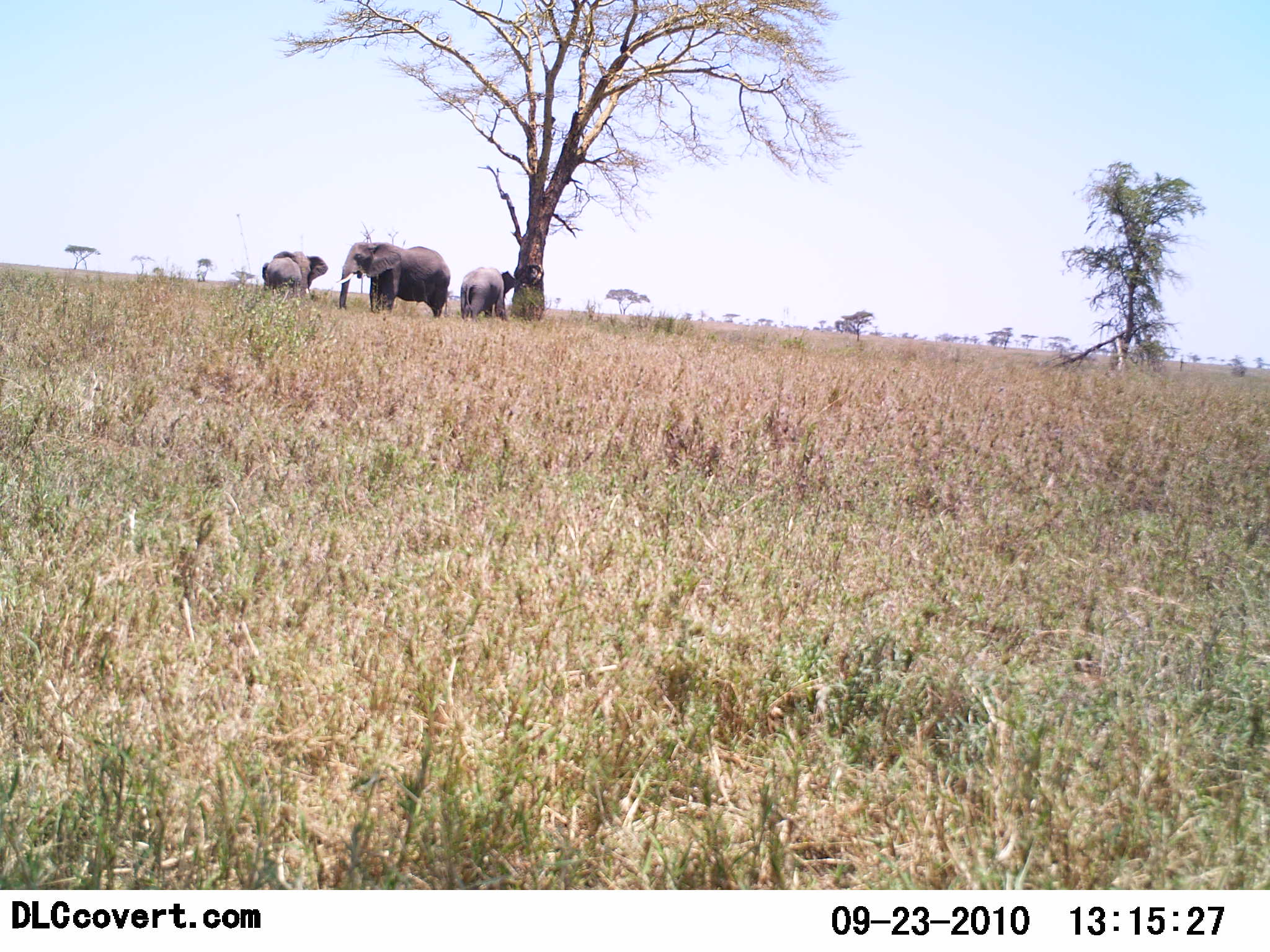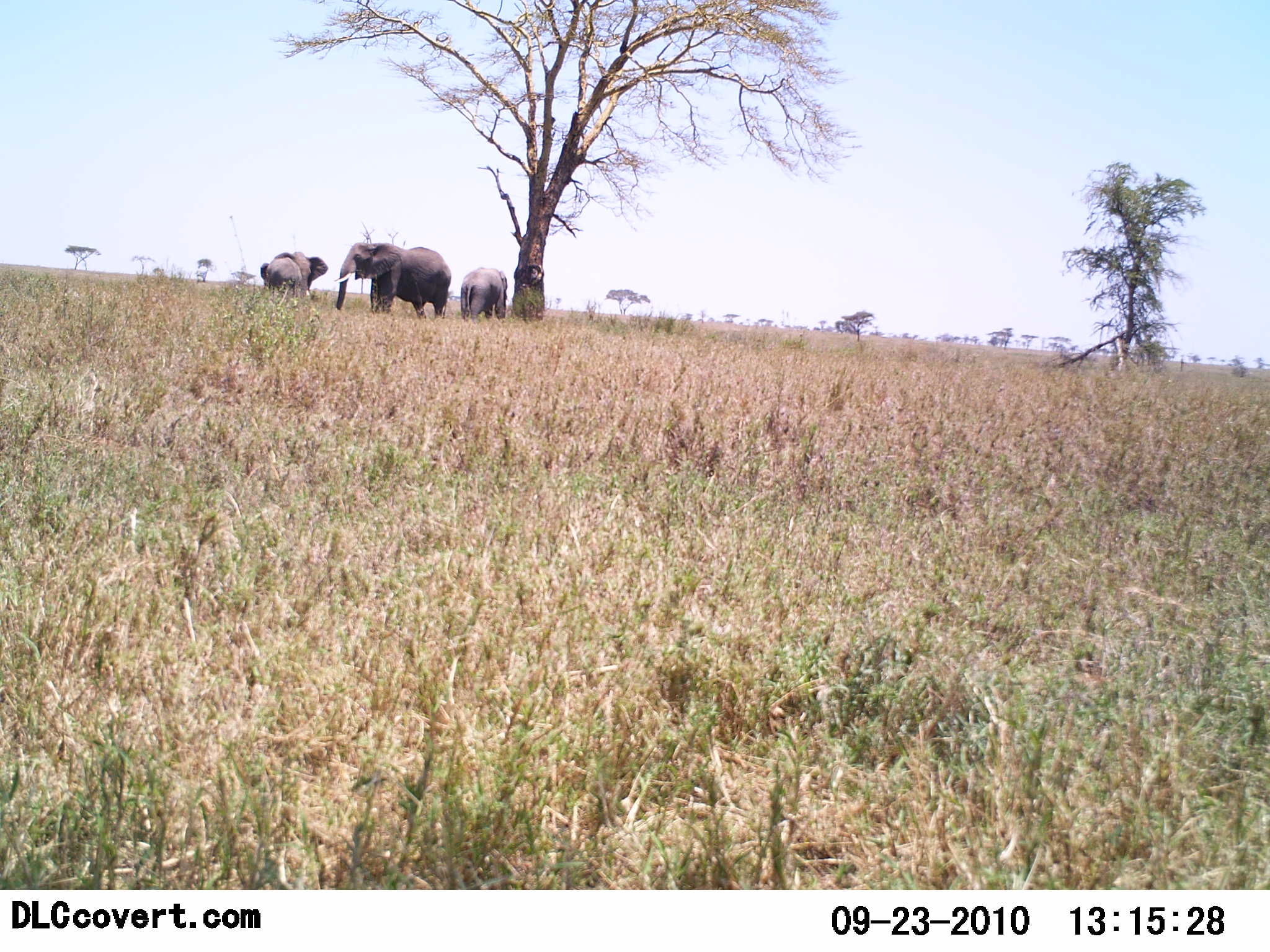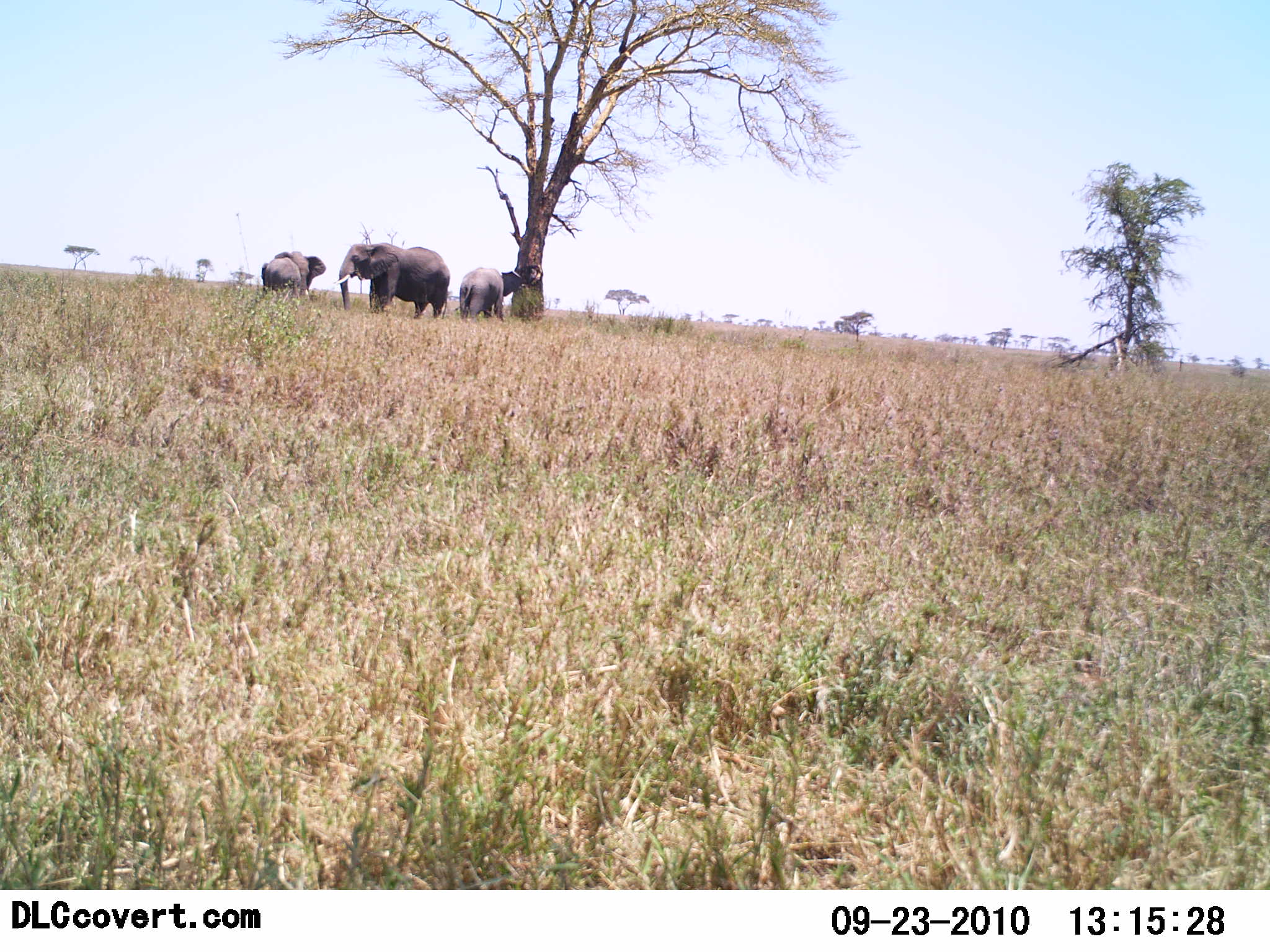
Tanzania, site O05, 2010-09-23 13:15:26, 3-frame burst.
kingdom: Animalia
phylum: Chordata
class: Mammalia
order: Proboscidea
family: Elephantidae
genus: Loxodonta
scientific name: Loxodonta africana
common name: african bush elephant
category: elephant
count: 3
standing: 100%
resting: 6%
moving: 0%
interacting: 0%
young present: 11%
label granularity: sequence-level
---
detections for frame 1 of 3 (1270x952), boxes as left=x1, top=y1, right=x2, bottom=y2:
animal: left=335, top=241, right=451, bottom=324; left=459, top=267, right=516, bottom=323; left=272, top=250, right=328, bottom=299; left=262, top=256, right=300, bottom=299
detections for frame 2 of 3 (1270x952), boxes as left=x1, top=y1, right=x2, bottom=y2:
animal: left=334, top=243, right=451, bottom=321; left=261, top=252, right=329, bottom=304; left=460, top=267, right=508, bottom=323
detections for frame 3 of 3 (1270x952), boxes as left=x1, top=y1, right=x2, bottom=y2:
animal: left=335, top=241, right=451, bottom=323; left=454, top=267, right=522, bottom=324; left=260, top=251, right=326, bottom=306